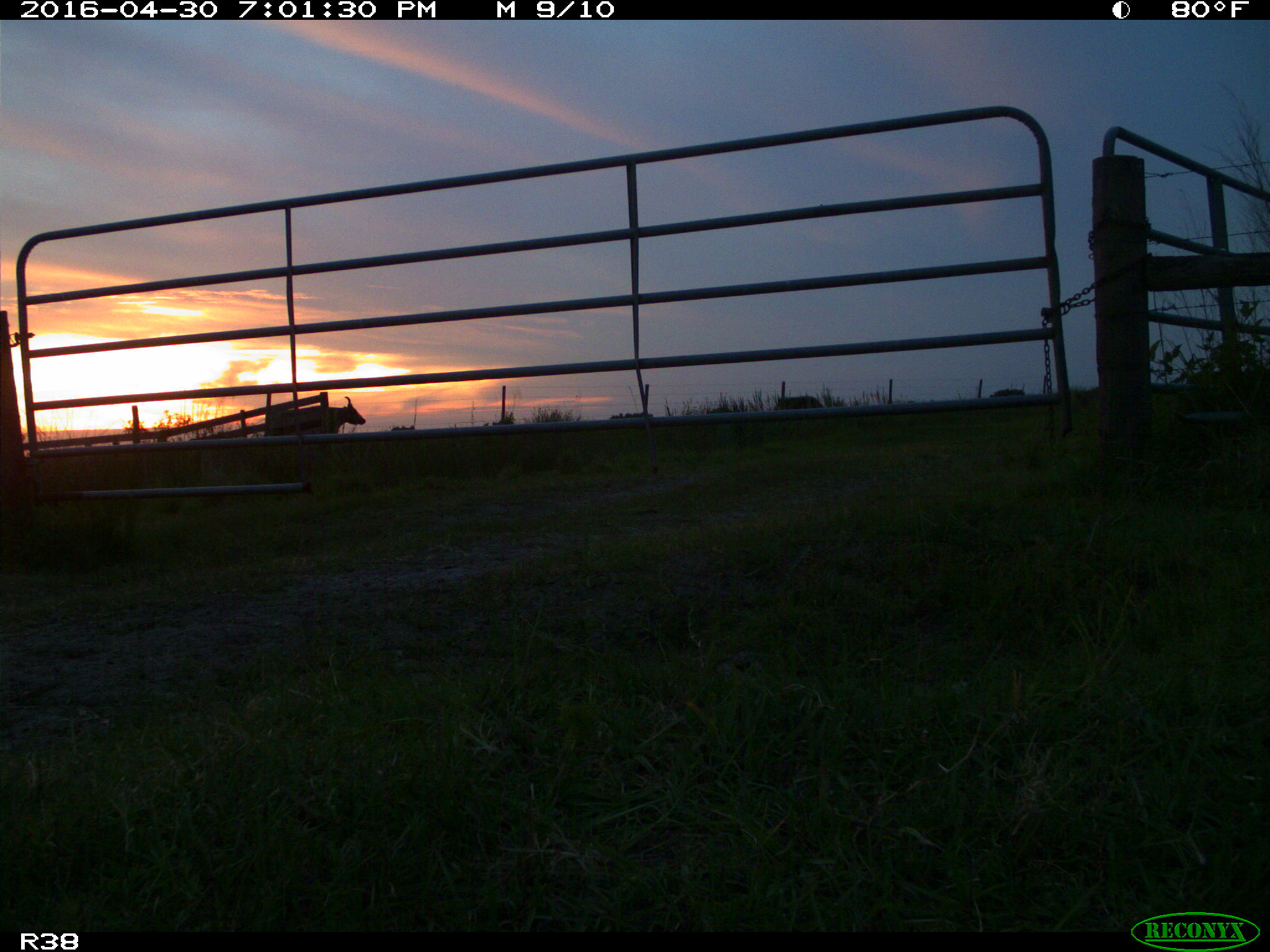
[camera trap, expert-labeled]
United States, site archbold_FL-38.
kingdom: Animalia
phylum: Chordata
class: Mammalia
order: Artiodactyla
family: Bovidae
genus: Bos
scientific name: Bos taurus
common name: domestic cow